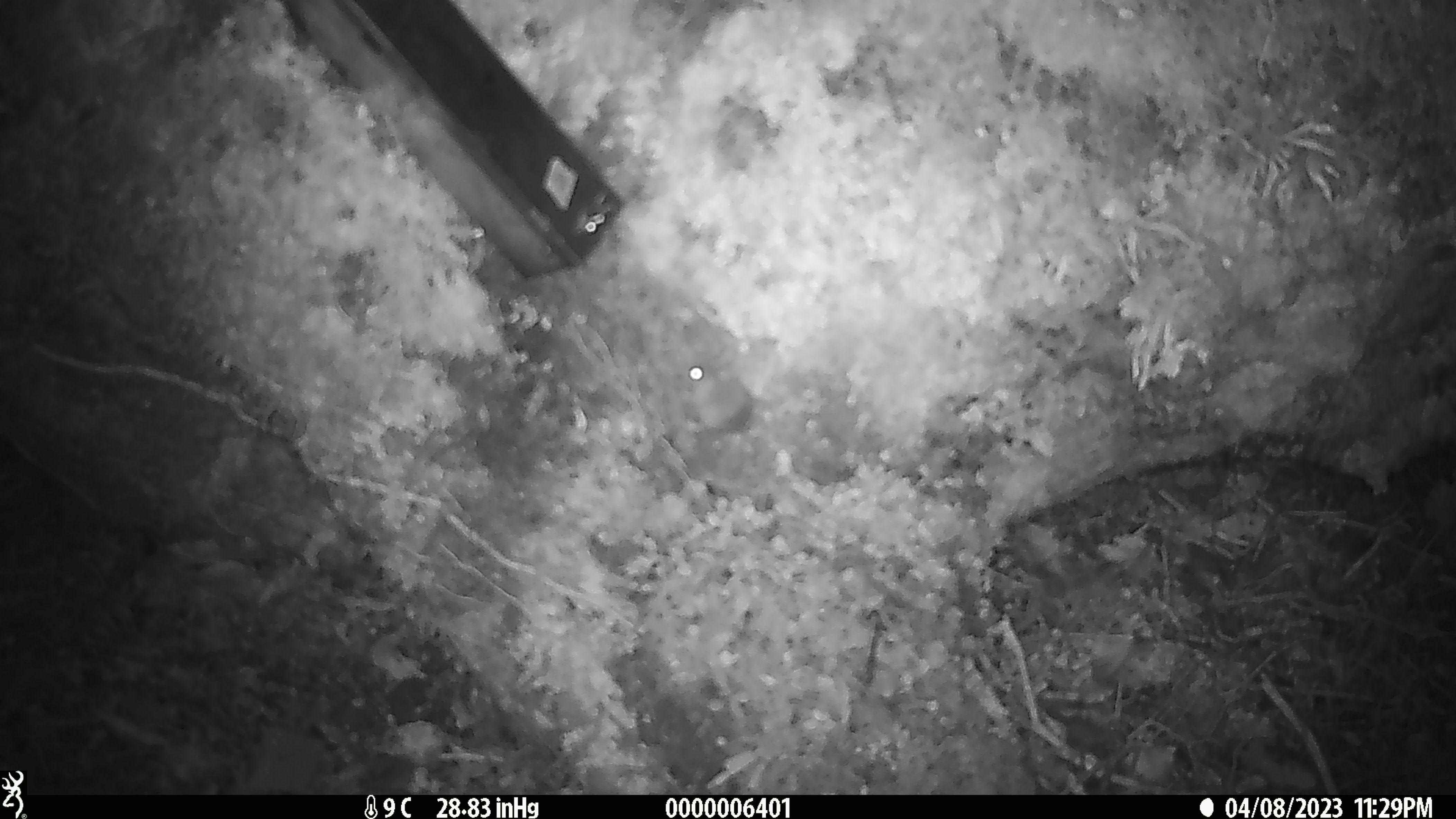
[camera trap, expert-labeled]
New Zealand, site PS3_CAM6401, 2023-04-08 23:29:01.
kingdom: Animalia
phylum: Chordata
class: Mammalia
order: Rodentia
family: Muridae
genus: Mus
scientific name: Mus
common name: mouse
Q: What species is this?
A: Mouse (Mus).